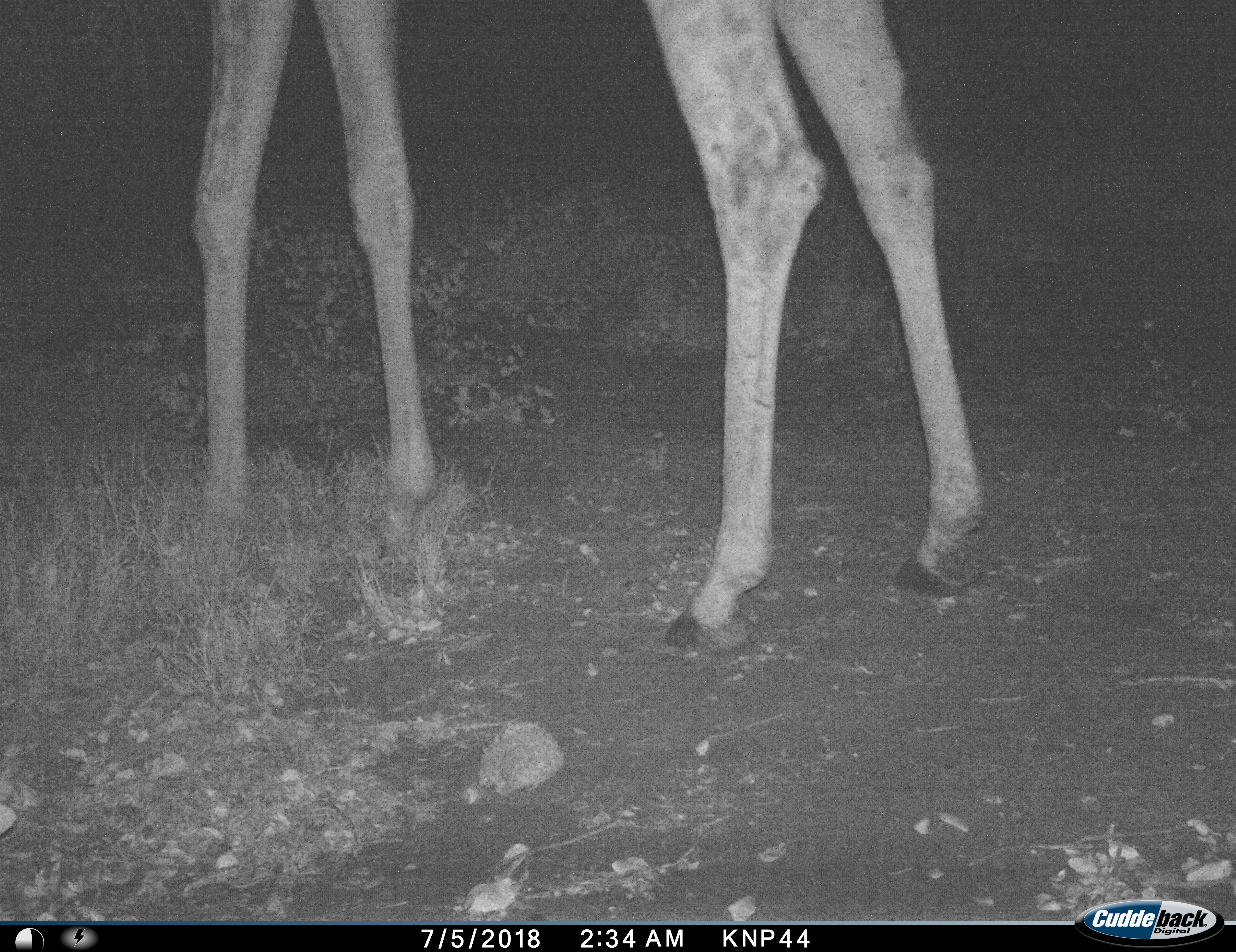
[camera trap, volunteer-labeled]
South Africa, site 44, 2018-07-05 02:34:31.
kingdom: Animalia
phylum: Chordata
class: Mammalia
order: Artiodactyla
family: Giraffidae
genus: Giraffa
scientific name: Giraffa camelopardalis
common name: giraffe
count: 1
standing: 89%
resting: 0%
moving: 11%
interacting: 0%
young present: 0%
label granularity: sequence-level